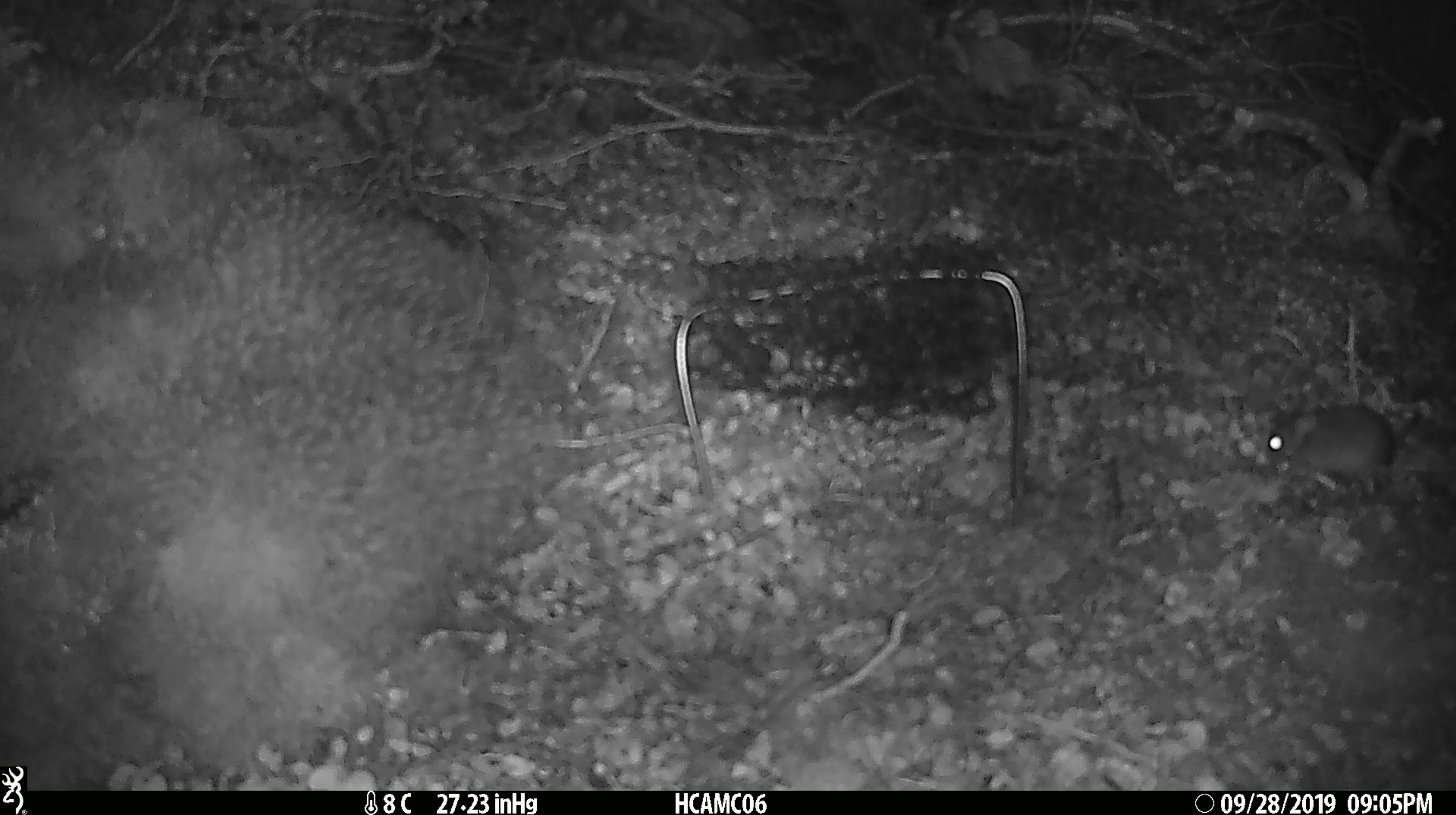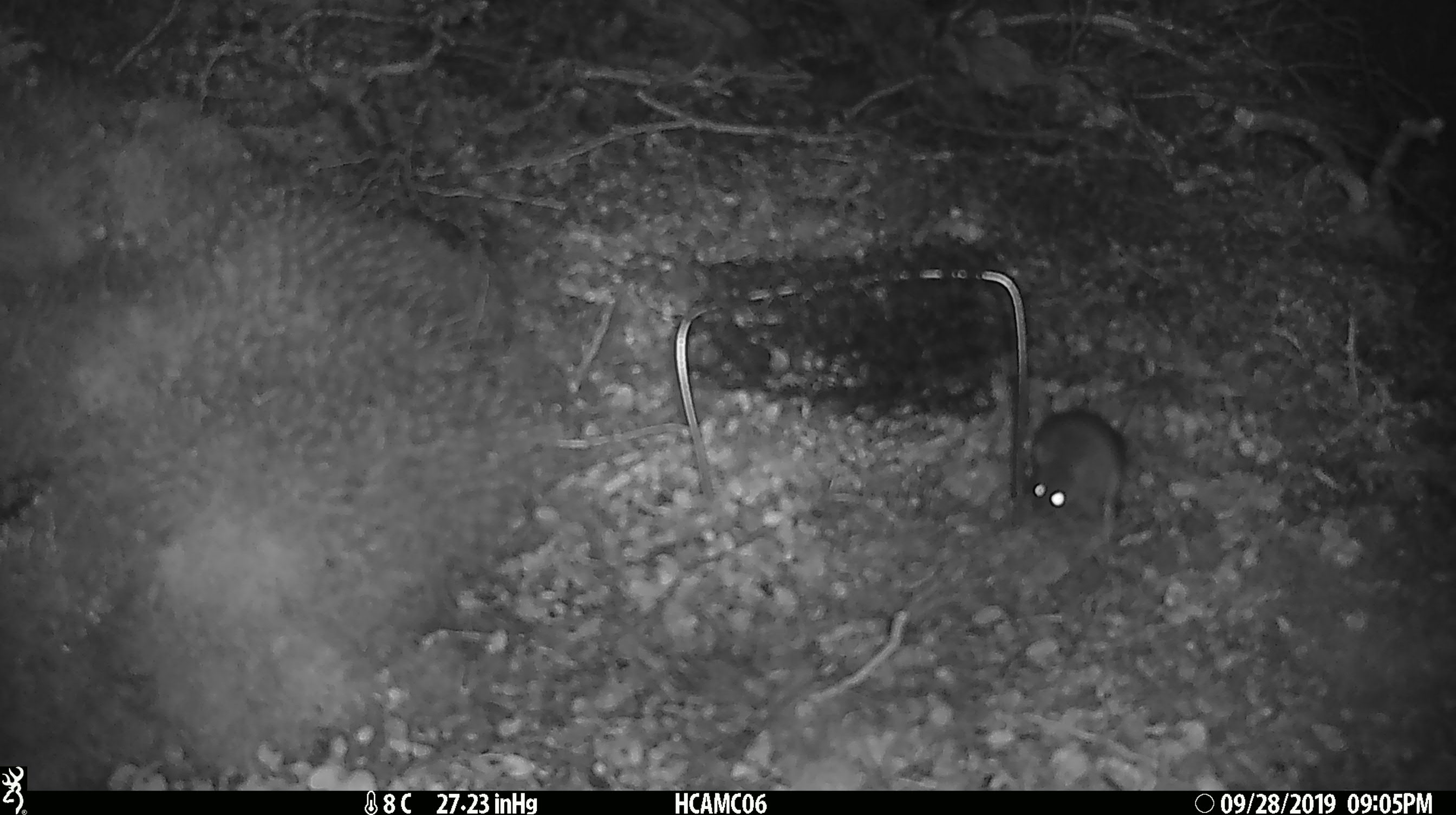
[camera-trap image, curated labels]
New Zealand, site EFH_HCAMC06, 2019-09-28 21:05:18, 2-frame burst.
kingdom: Animalia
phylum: Chordata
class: Mammalia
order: Rodentia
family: Muridae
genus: Mus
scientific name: Mus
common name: mouse